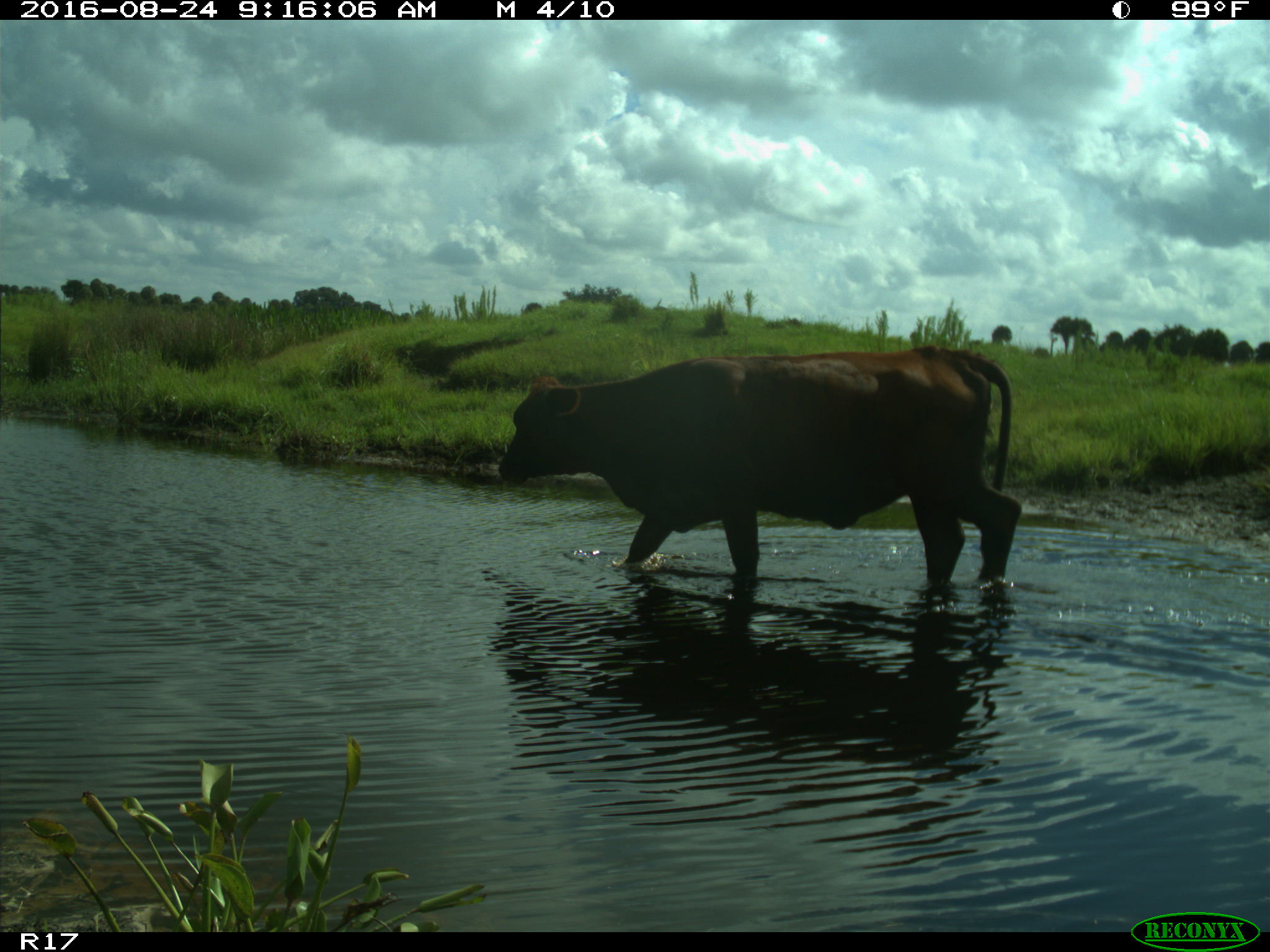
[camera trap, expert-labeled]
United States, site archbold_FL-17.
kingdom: Animalia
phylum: Chordata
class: Mammalia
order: Artiodactyla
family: Bovidae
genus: Bos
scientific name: Bos taurus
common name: domestic cow